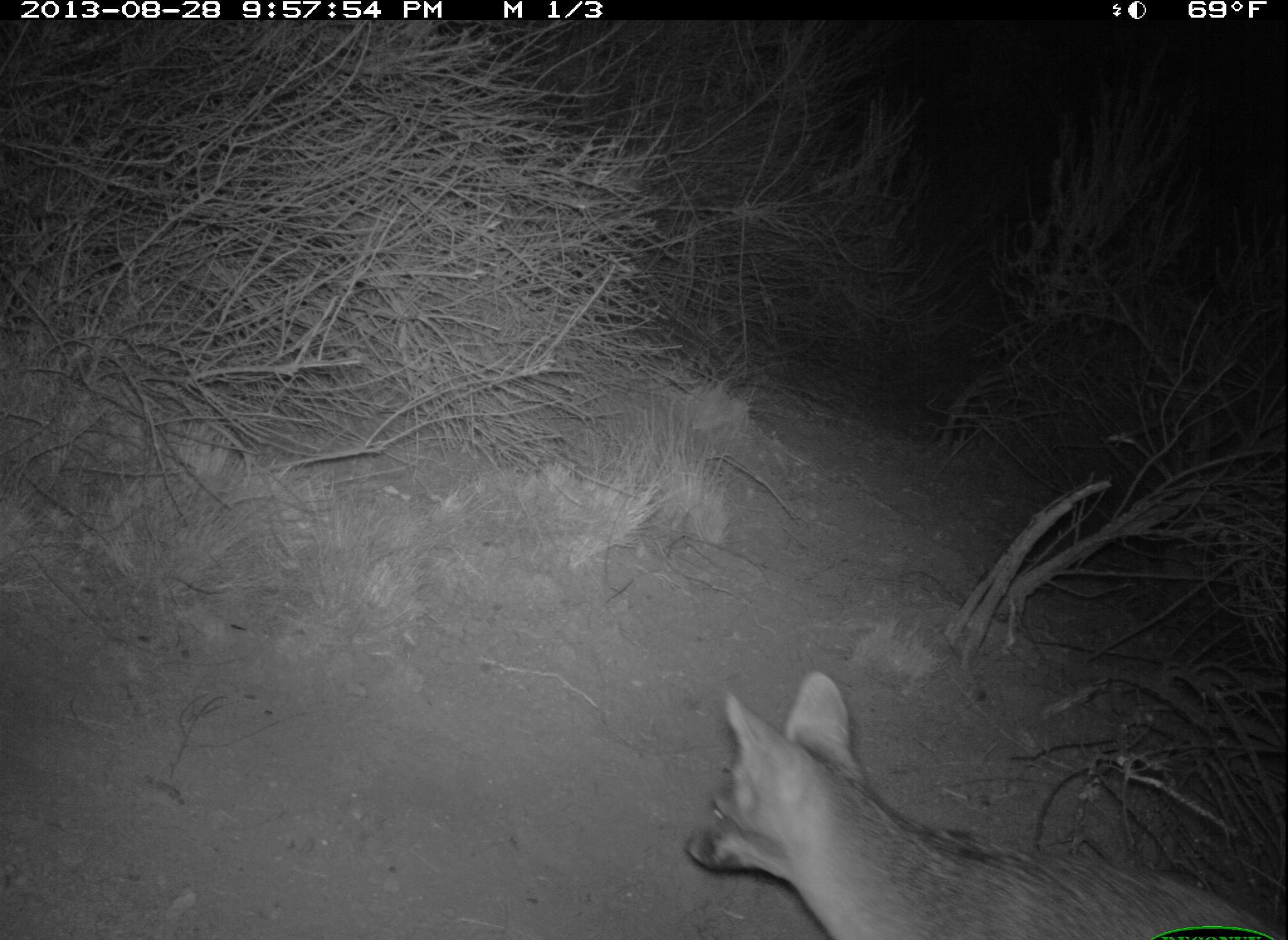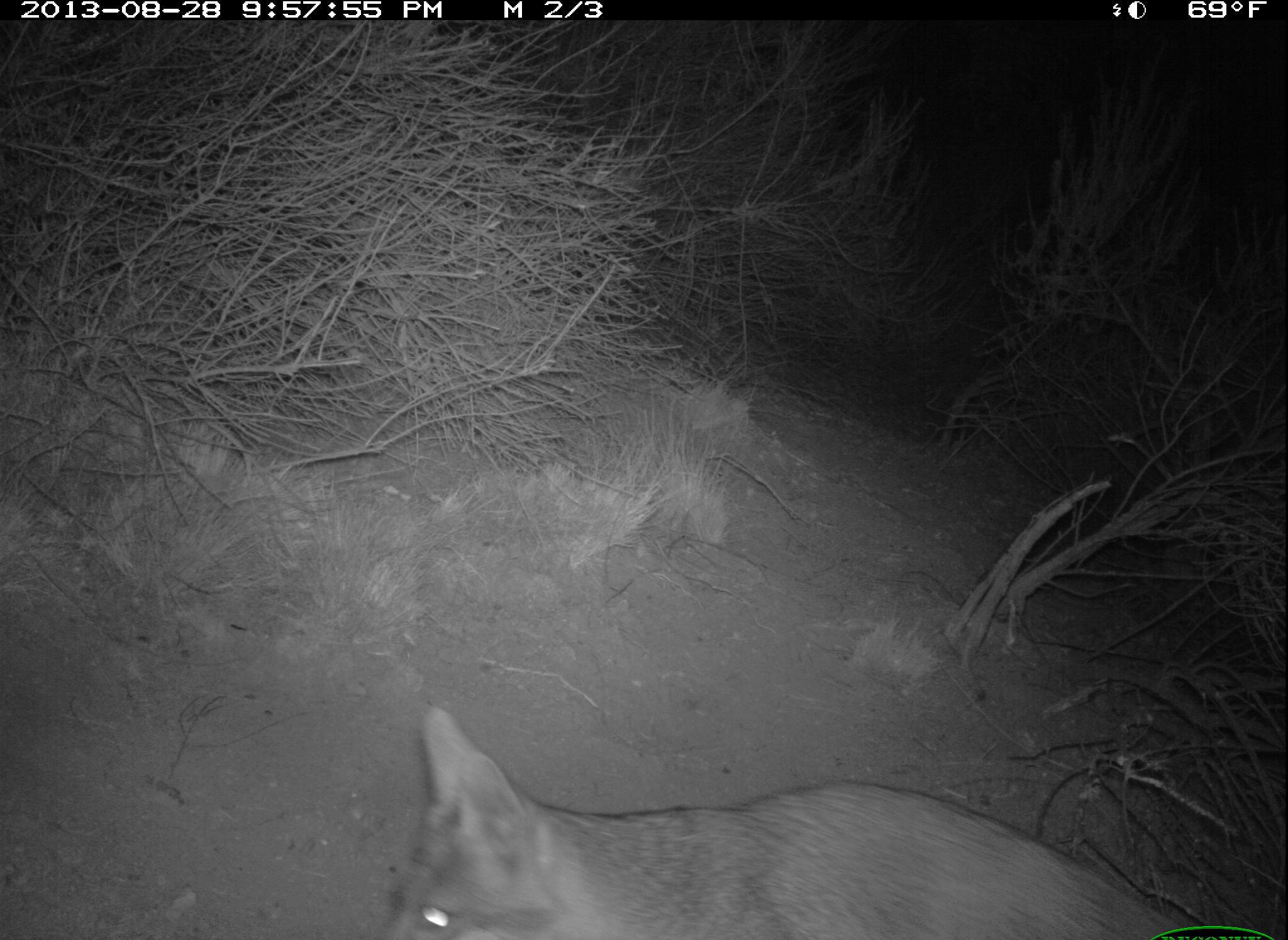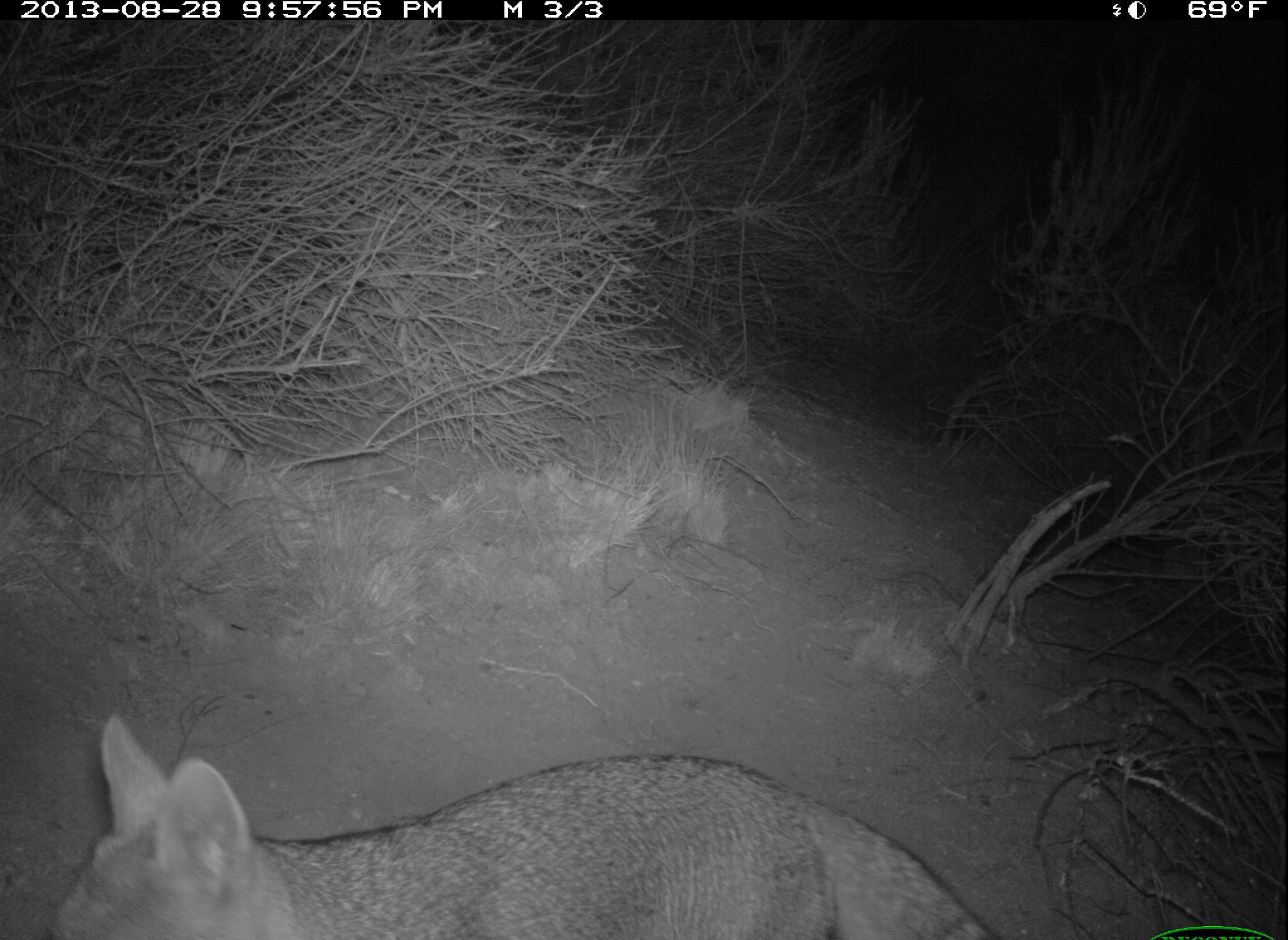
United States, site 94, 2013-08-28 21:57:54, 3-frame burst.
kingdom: Animalia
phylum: Chordata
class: Mammalia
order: Carnivora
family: Canidae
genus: Urocyon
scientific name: Urocyon cinereoargenteus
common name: gray fox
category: fox